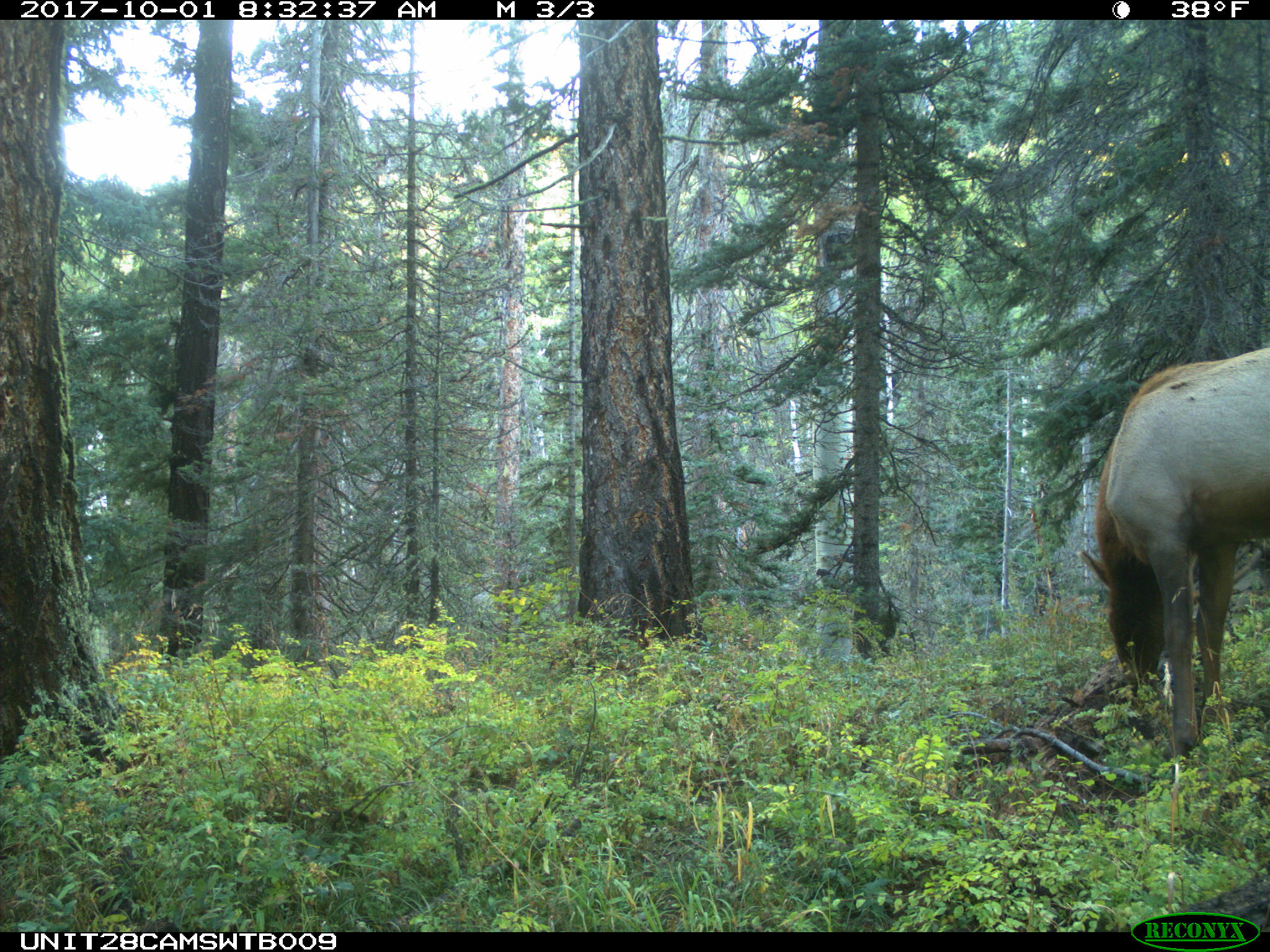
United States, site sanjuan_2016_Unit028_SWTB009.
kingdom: Animalia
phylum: Chordata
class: Mammalia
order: Artiodactyla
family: Cervidae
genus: Cervus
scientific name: Cervus elaphus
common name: red deer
Cervus elaphus (red deer).